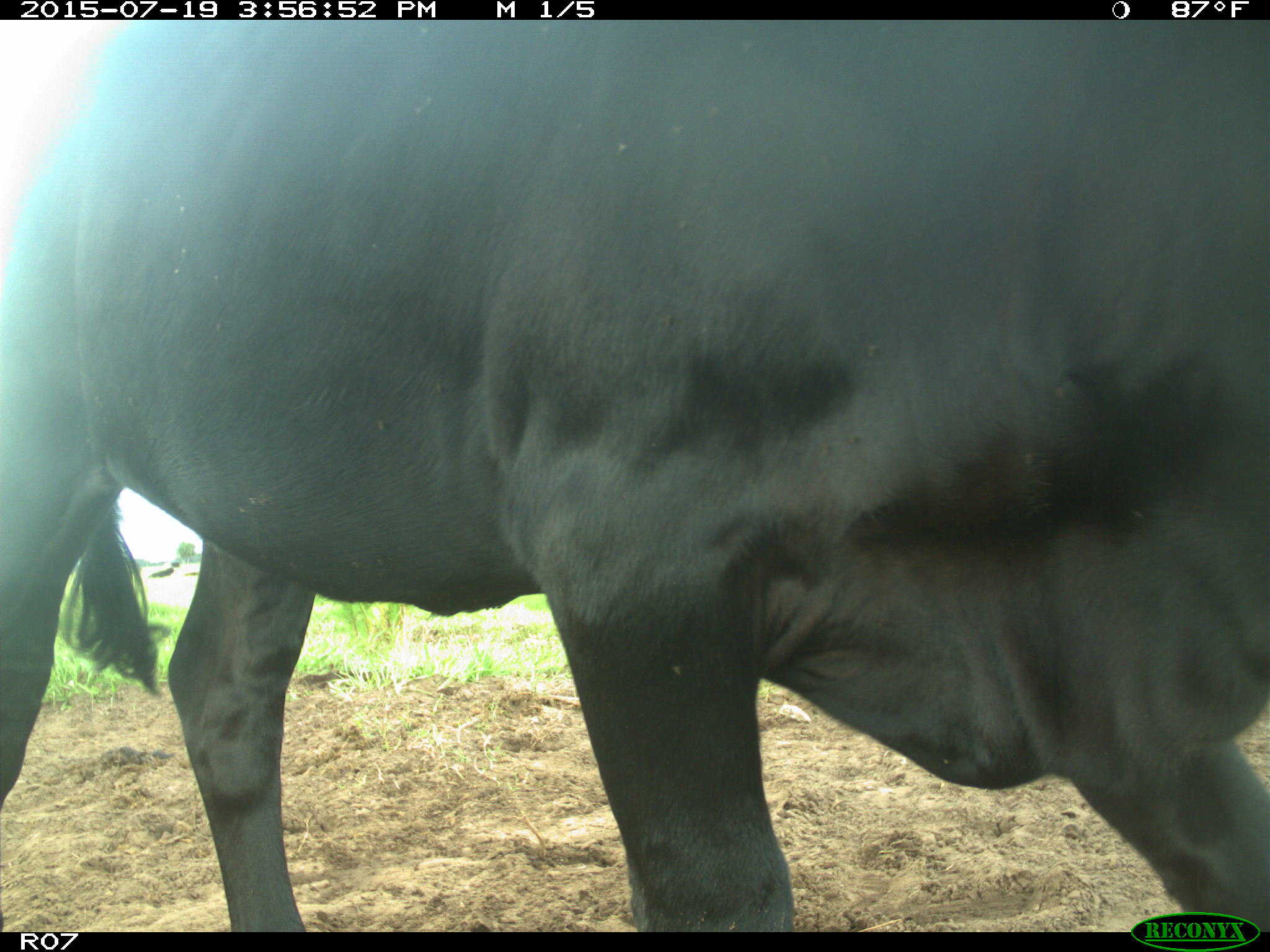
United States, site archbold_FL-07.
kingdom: Animalia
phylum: Chordata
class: Mammalia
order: Artiodactyla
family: Bovidae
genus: Bos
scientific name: Bos taurus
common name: domestic cow